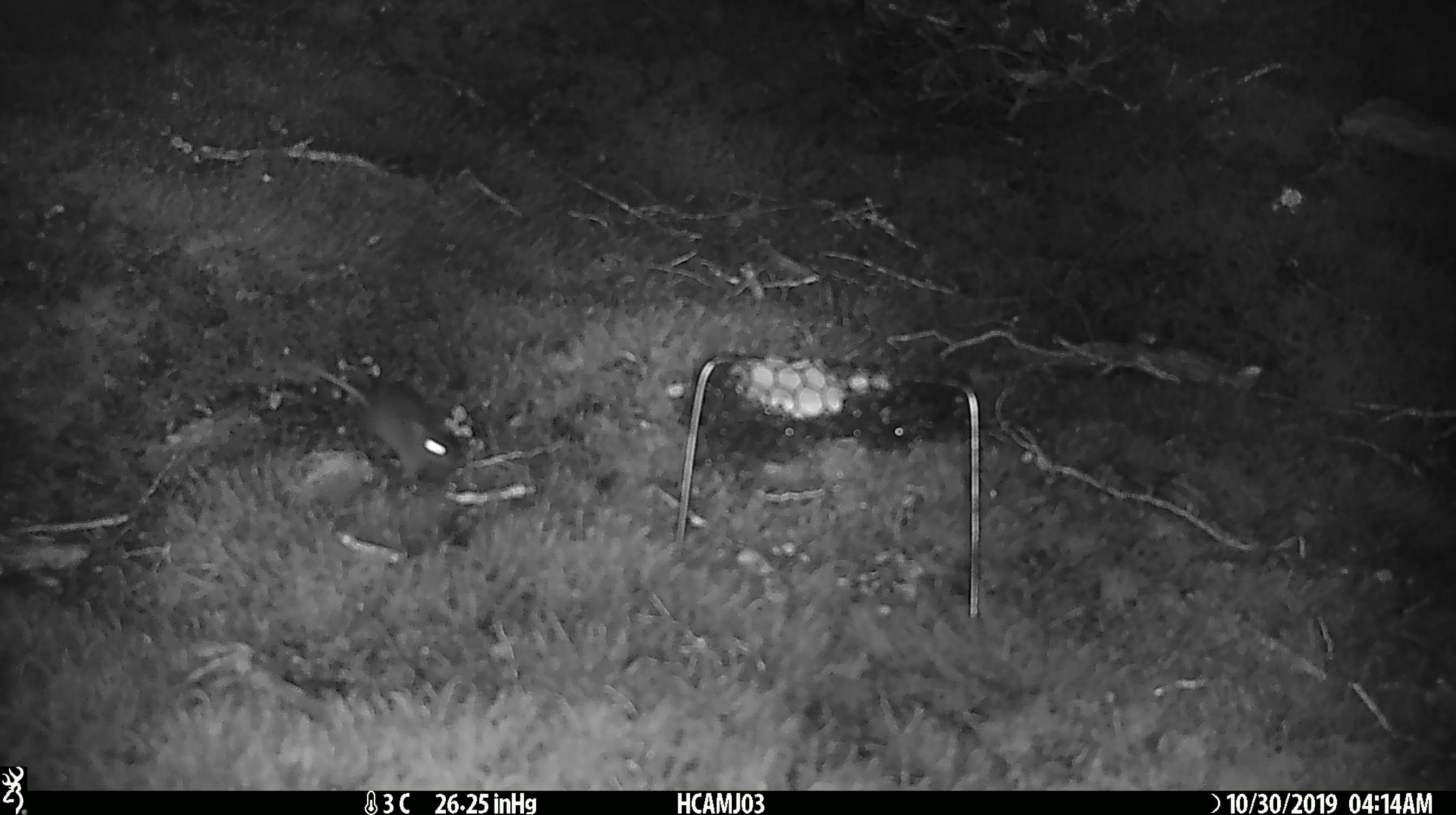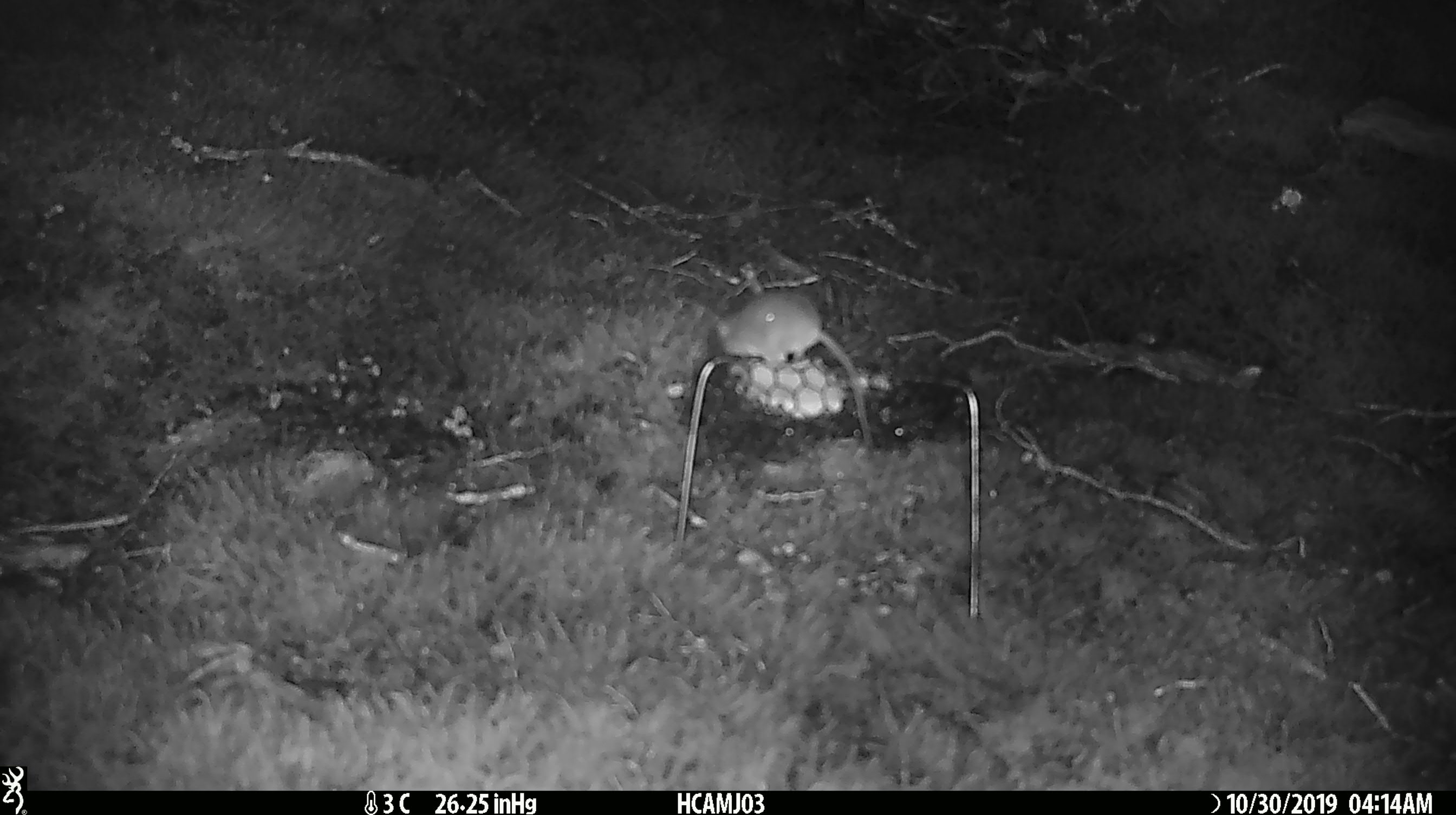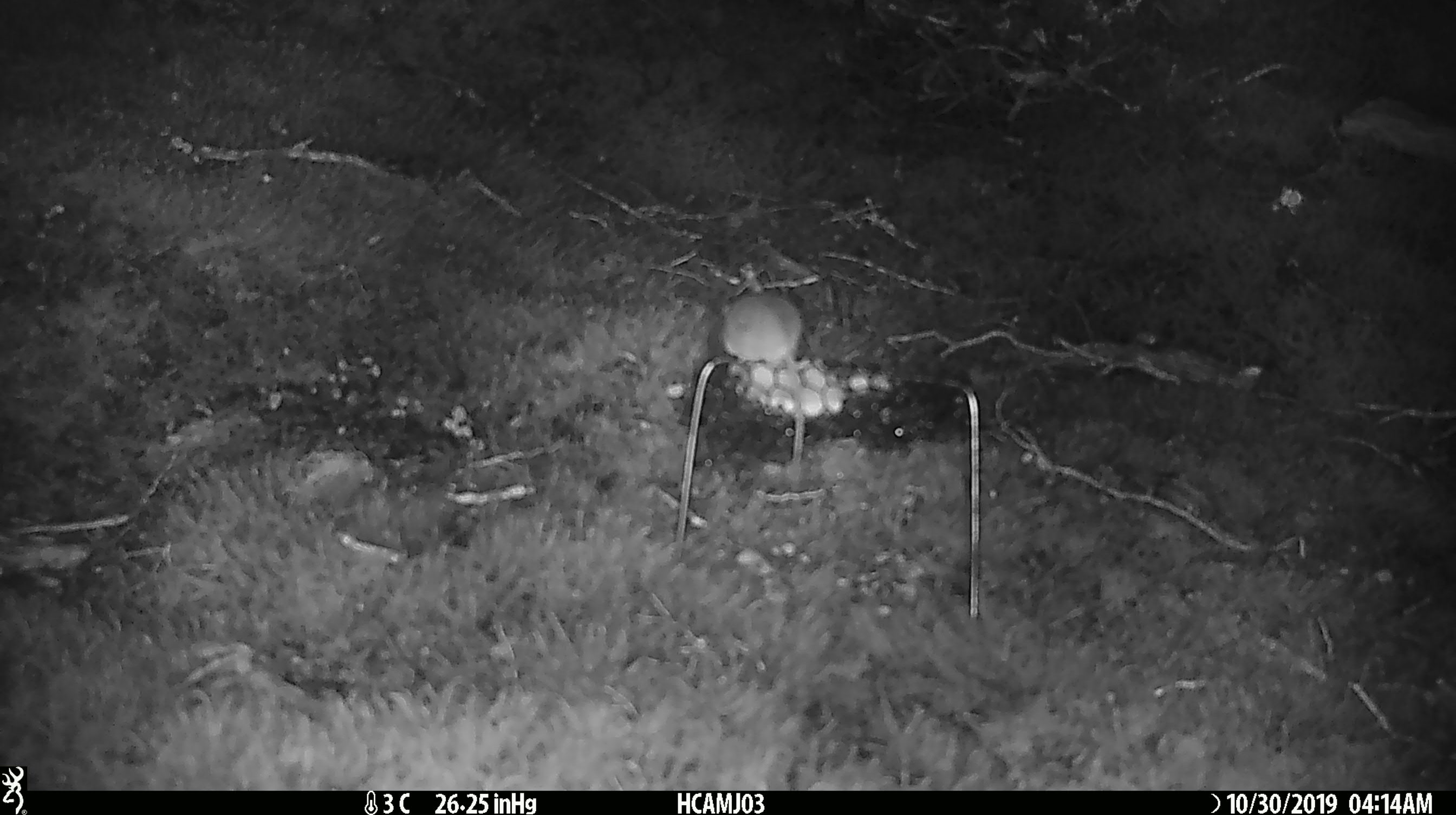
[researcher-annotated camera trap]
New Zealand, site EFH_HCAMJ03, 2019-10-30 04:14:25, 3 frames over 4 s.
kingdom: Animalia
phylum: Chordata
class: Mammalia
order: Rodentia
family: Muridae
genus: Mus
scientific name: Mus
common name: mouse